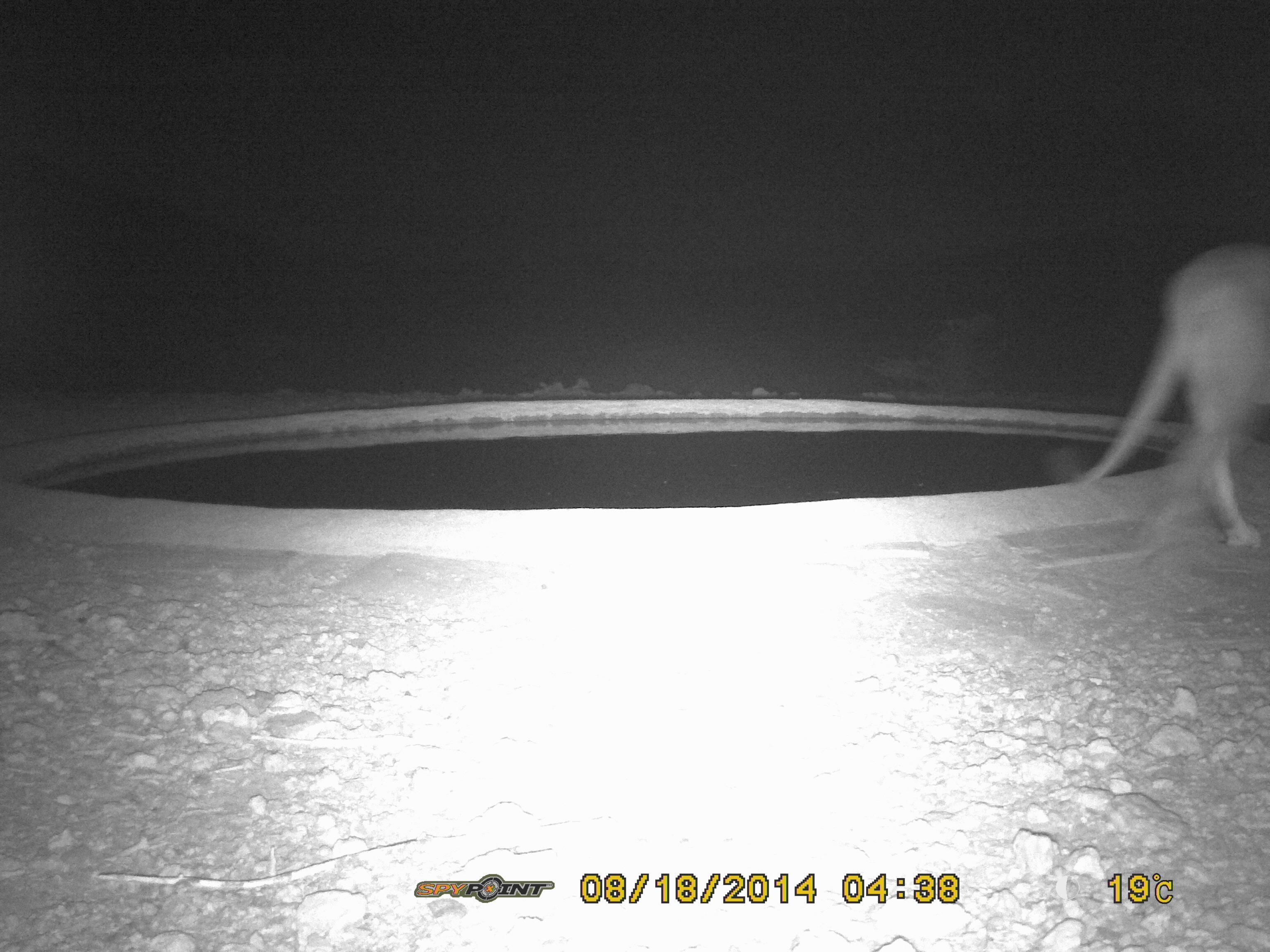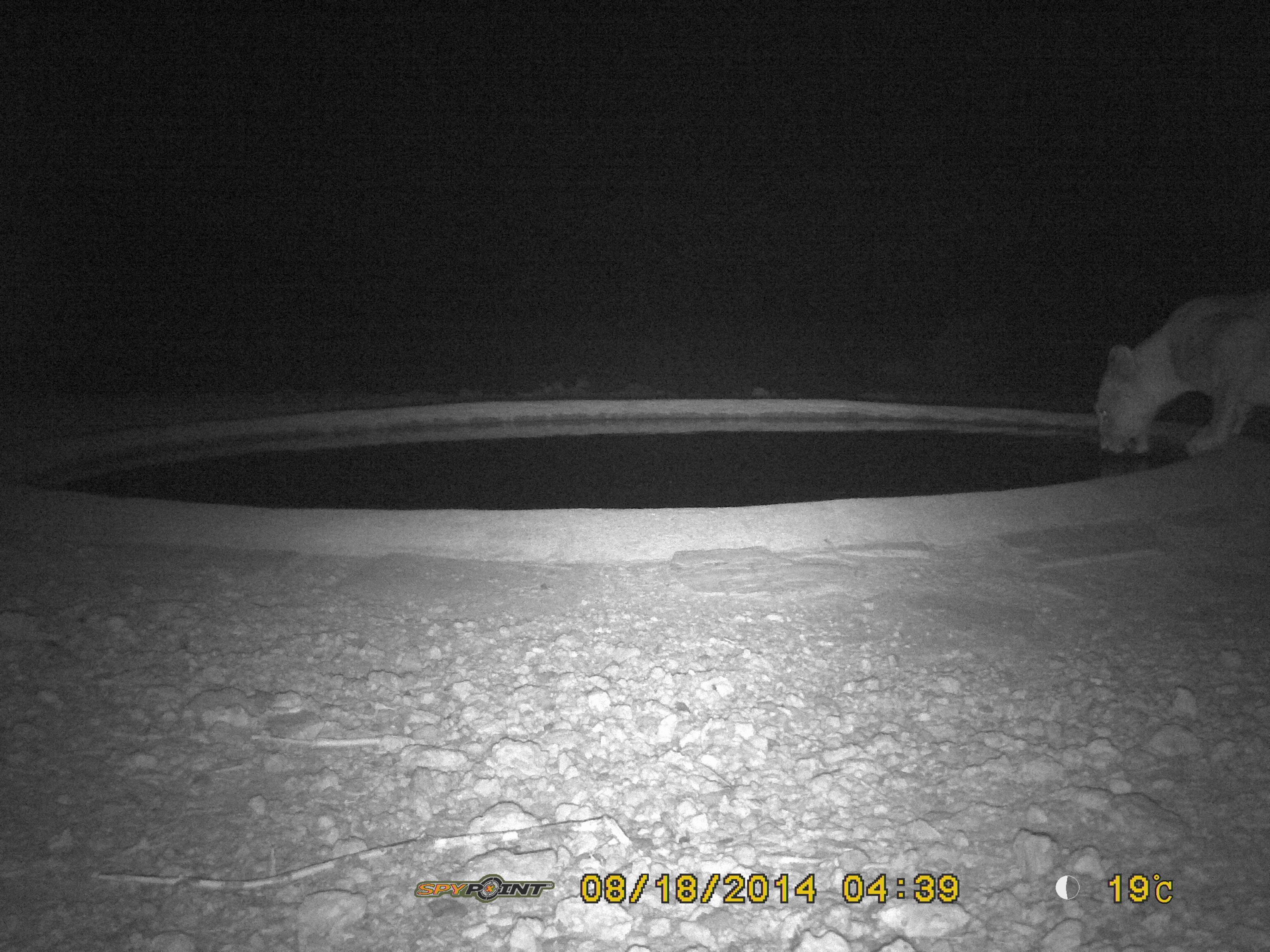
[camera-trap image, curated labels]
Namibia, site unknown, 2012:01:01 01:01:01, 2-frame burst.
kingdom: Animalia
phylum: Chordata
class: Mammalia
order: Carnivora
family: Felidae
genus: Panthera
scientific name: Panthera leo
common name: lion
Panthera leo (lion).